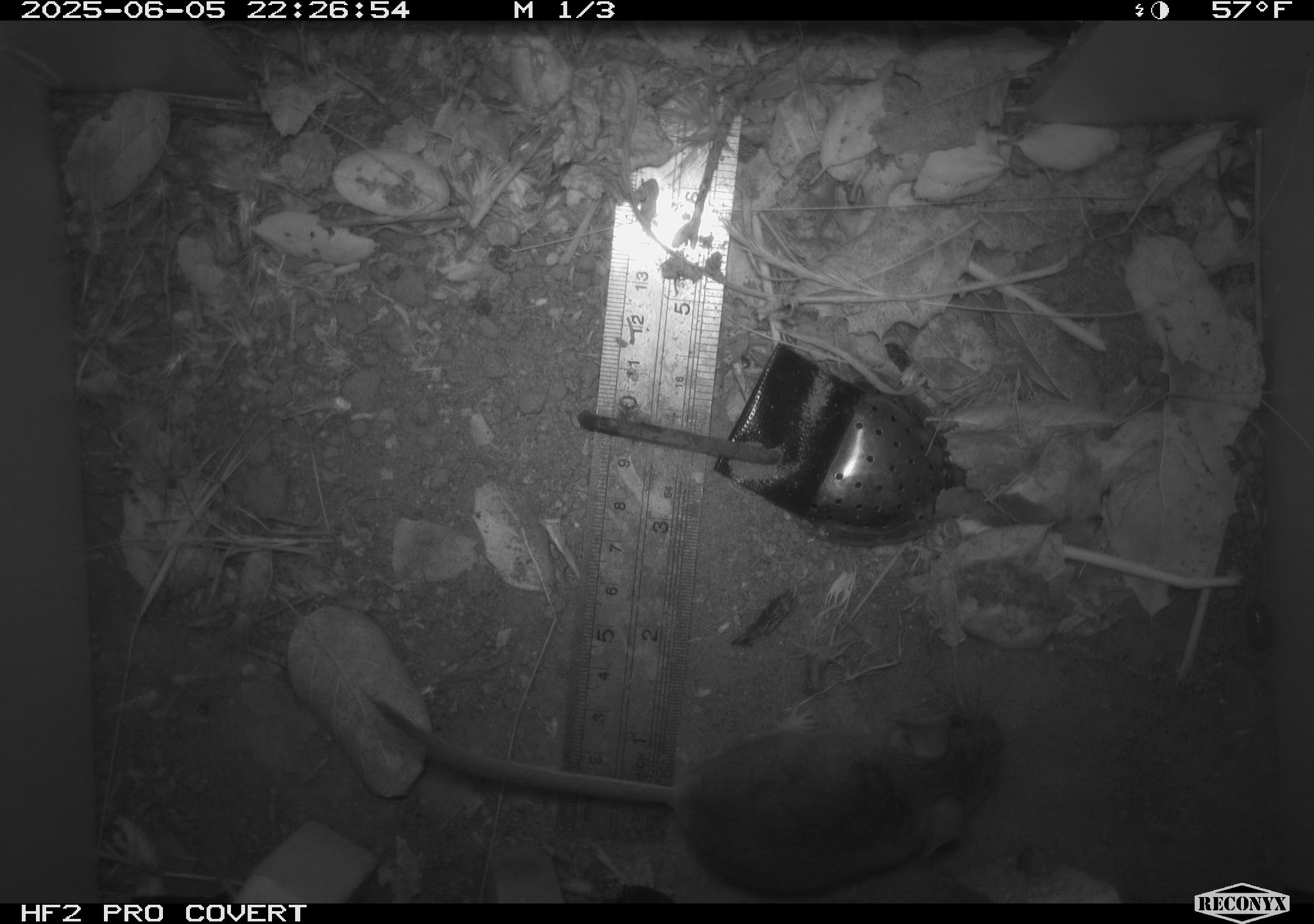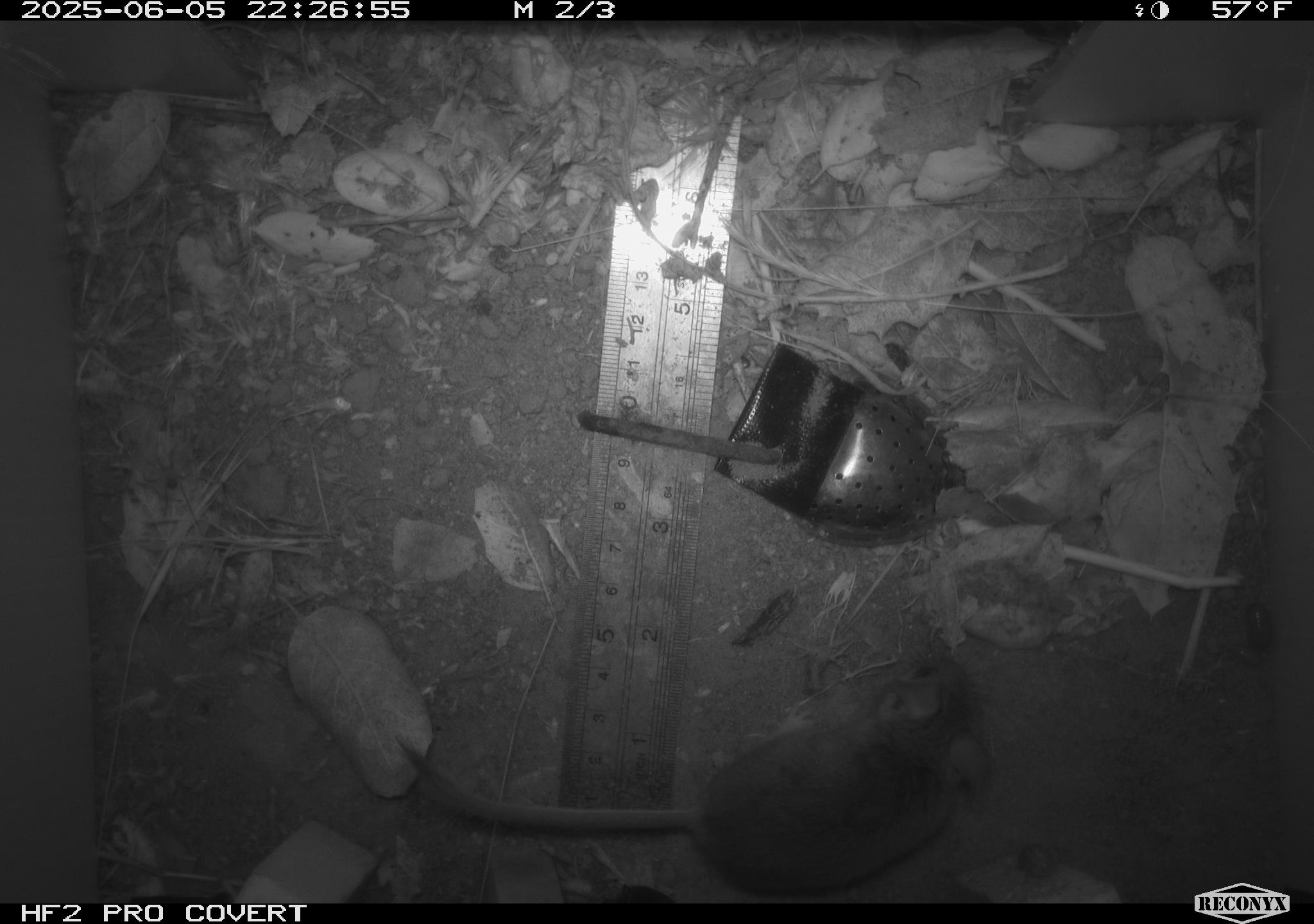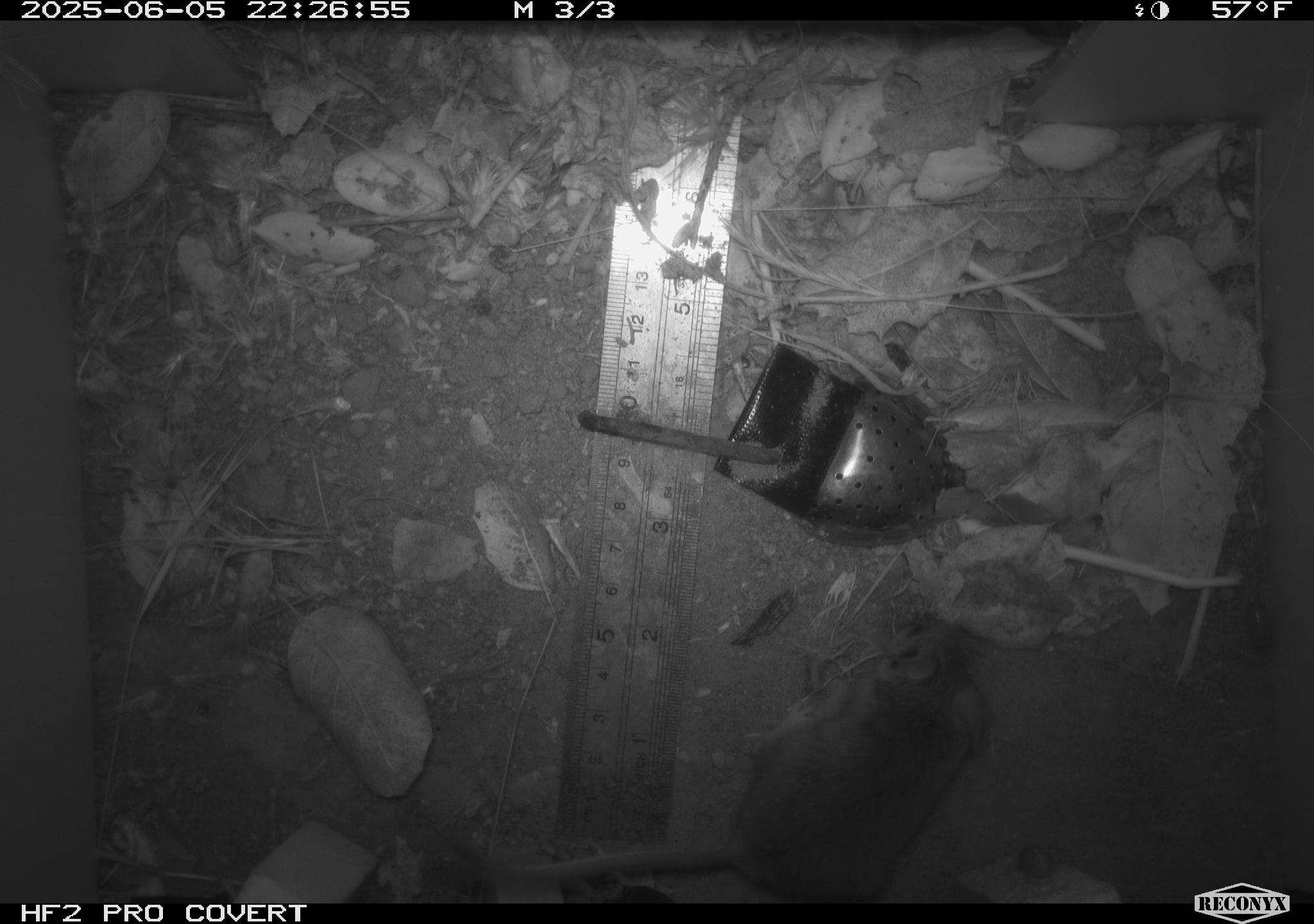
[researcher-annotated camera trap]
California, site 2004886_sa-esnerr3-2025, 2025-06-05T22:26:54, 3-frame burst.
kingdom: Animalia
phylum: Chordata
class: Mammalia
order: Rodentia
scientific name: Rodentia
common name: rodent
Rodent (Rodentia).